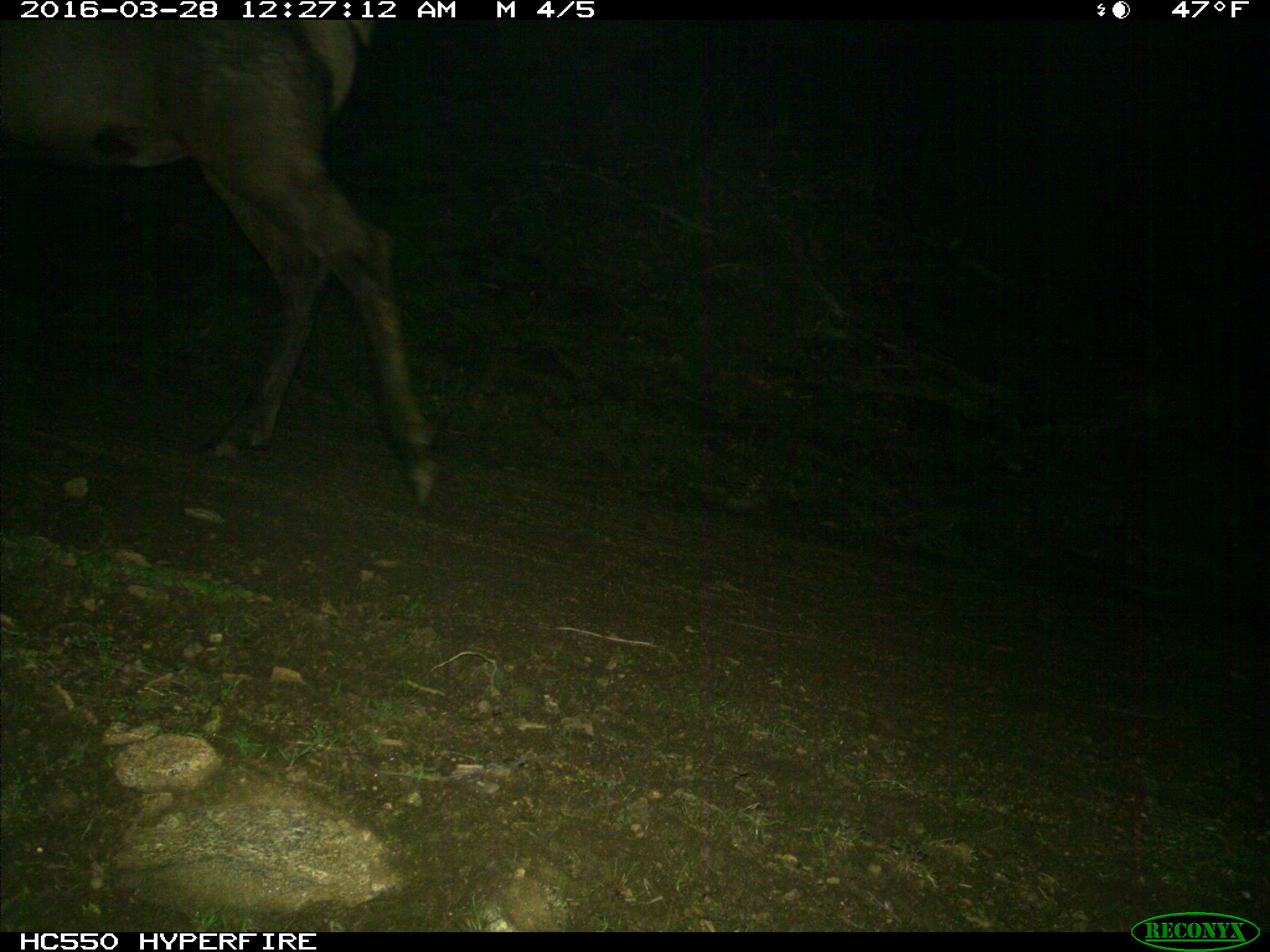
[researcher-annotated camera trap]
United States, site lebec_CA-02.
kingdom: Animalia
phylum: Chordata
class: Mammalia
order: Artiodactyla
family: Cervidae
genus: Cervus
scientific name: Cervus canadensis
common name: elk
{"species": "Cervus canadensis (elk)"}